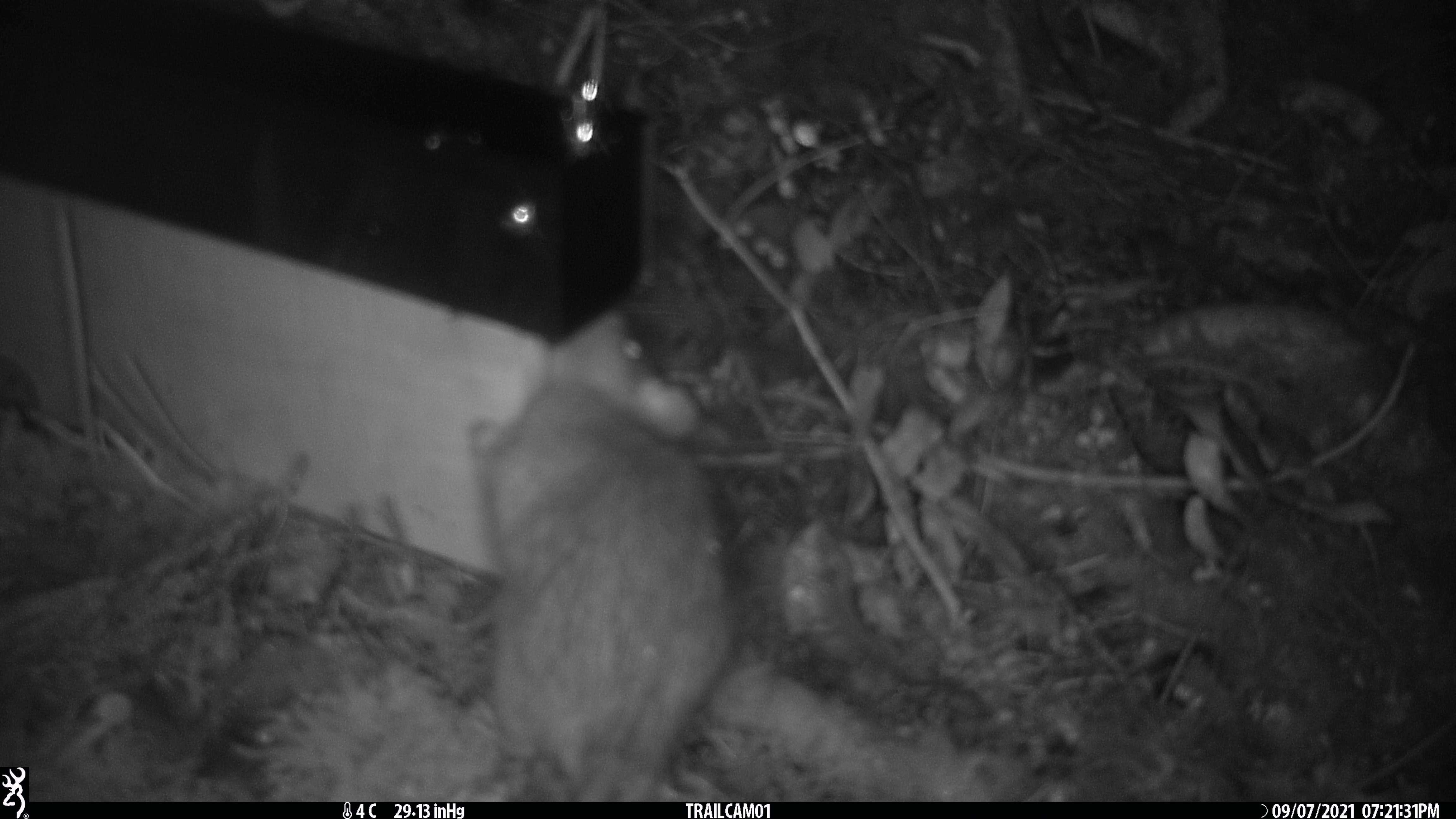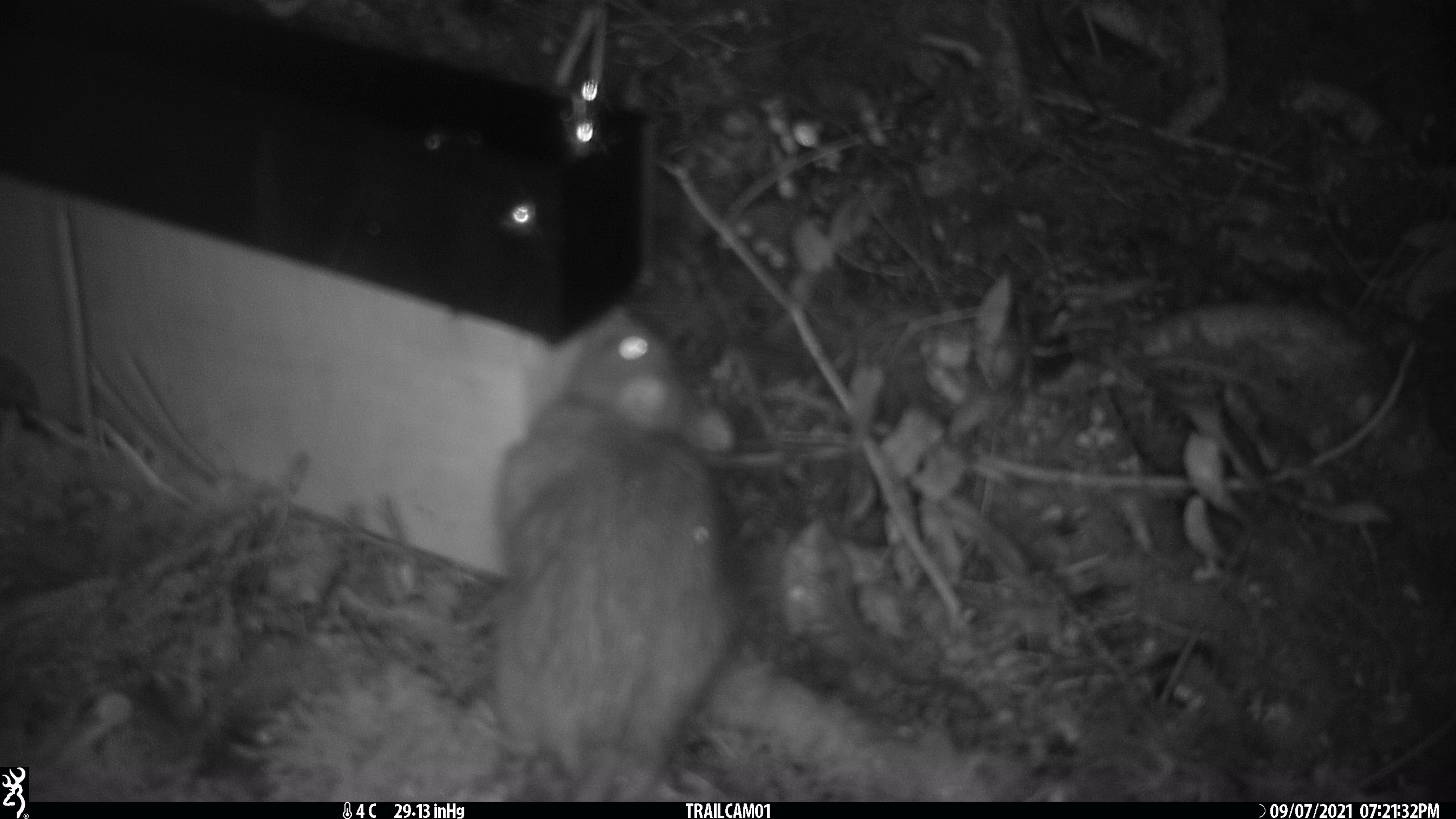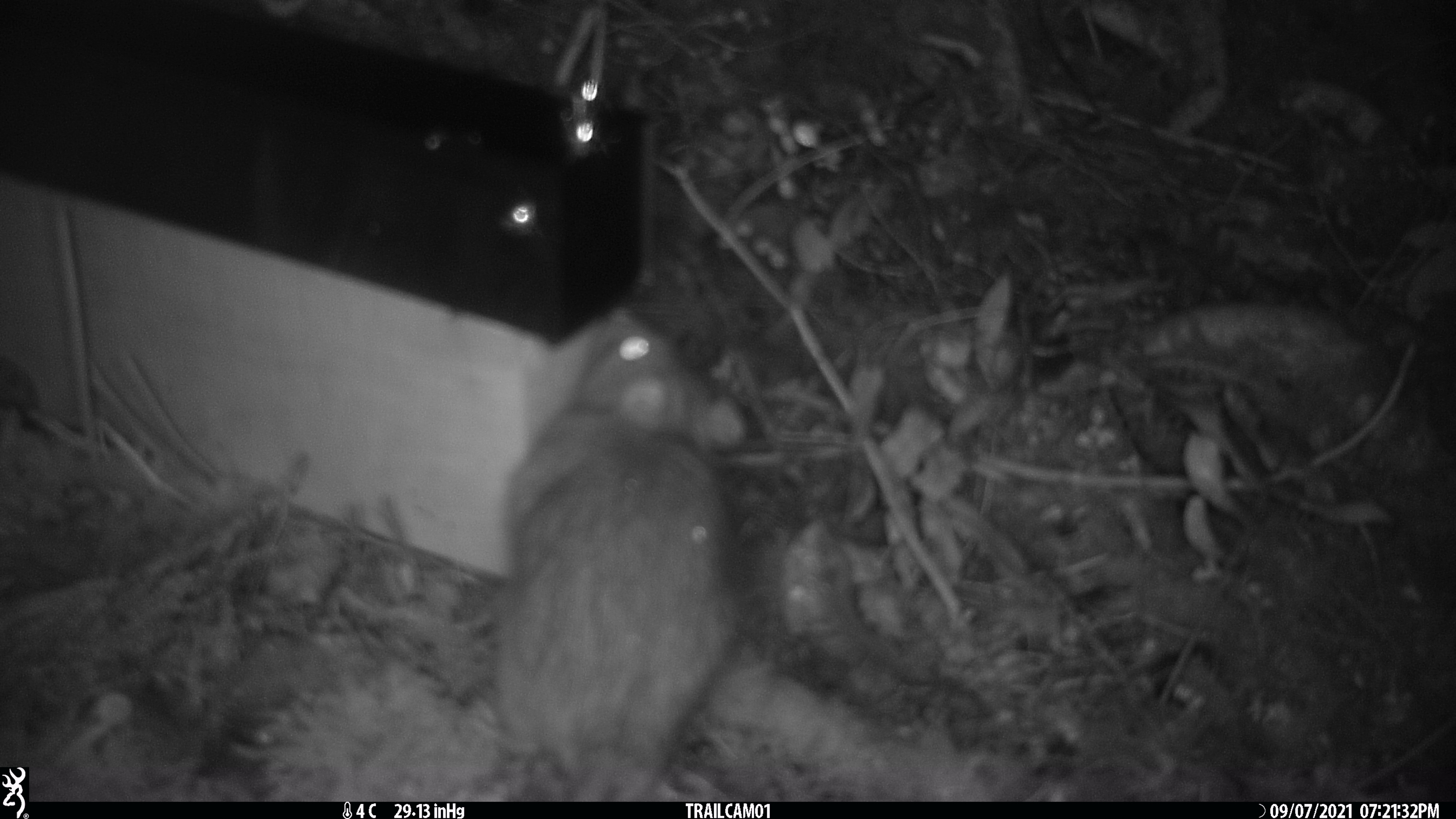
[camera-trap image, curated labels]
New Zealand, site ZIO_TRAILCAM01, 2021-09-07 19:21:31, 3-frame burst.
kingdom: Animalia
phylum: Chordata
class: Mammalia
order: Rodentia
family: Muridae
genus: Rattus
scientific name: Rattus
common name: rat